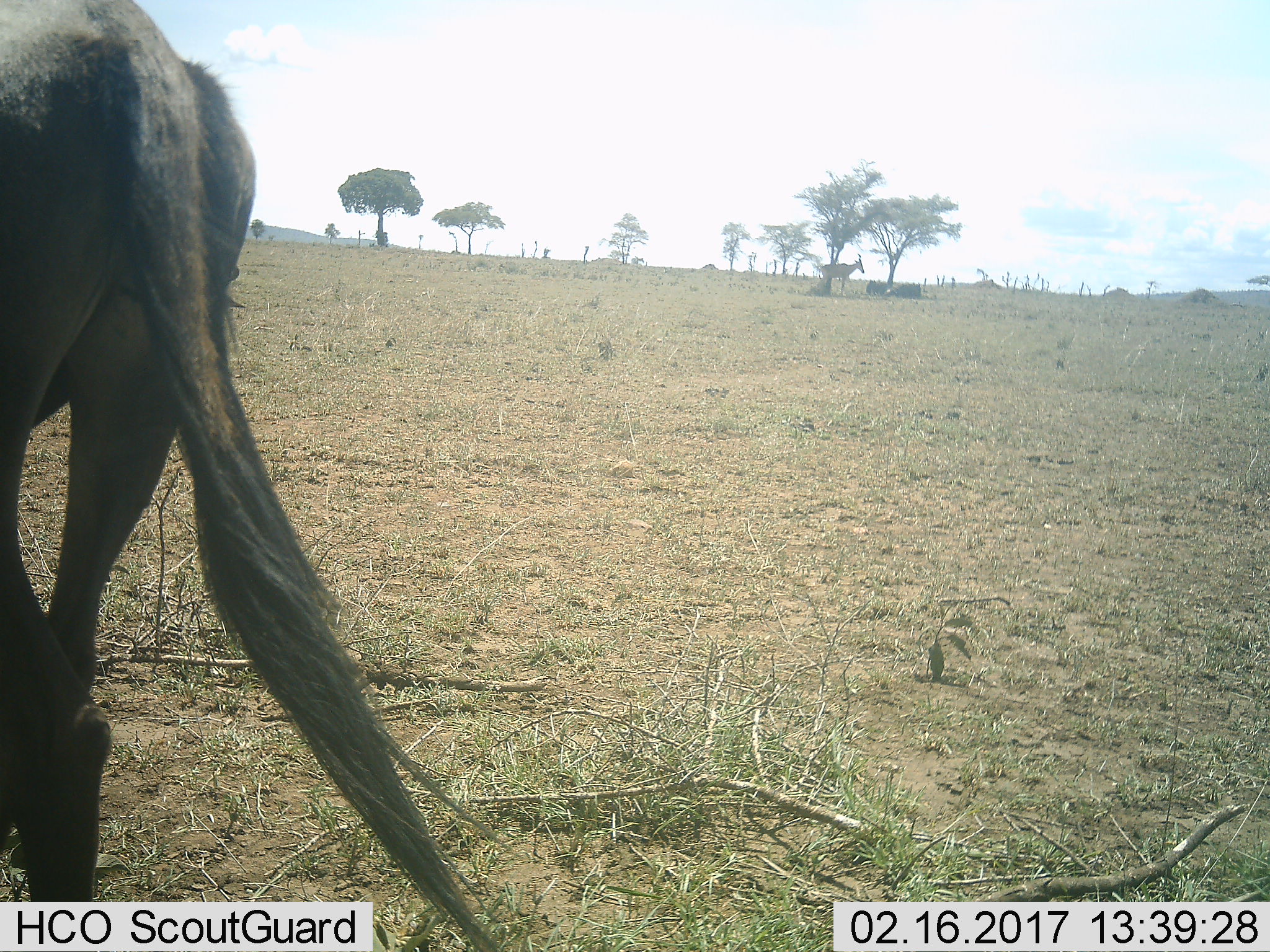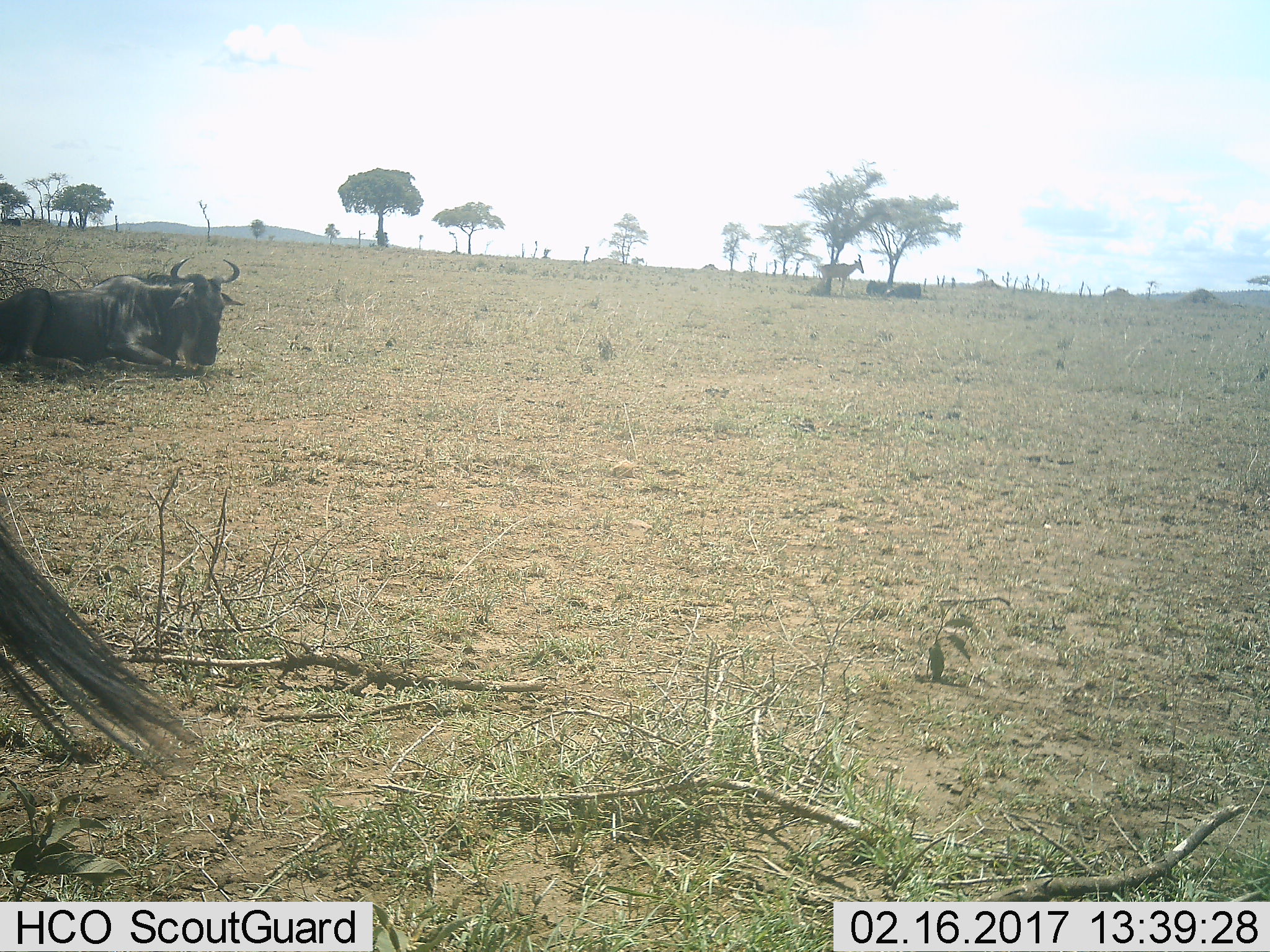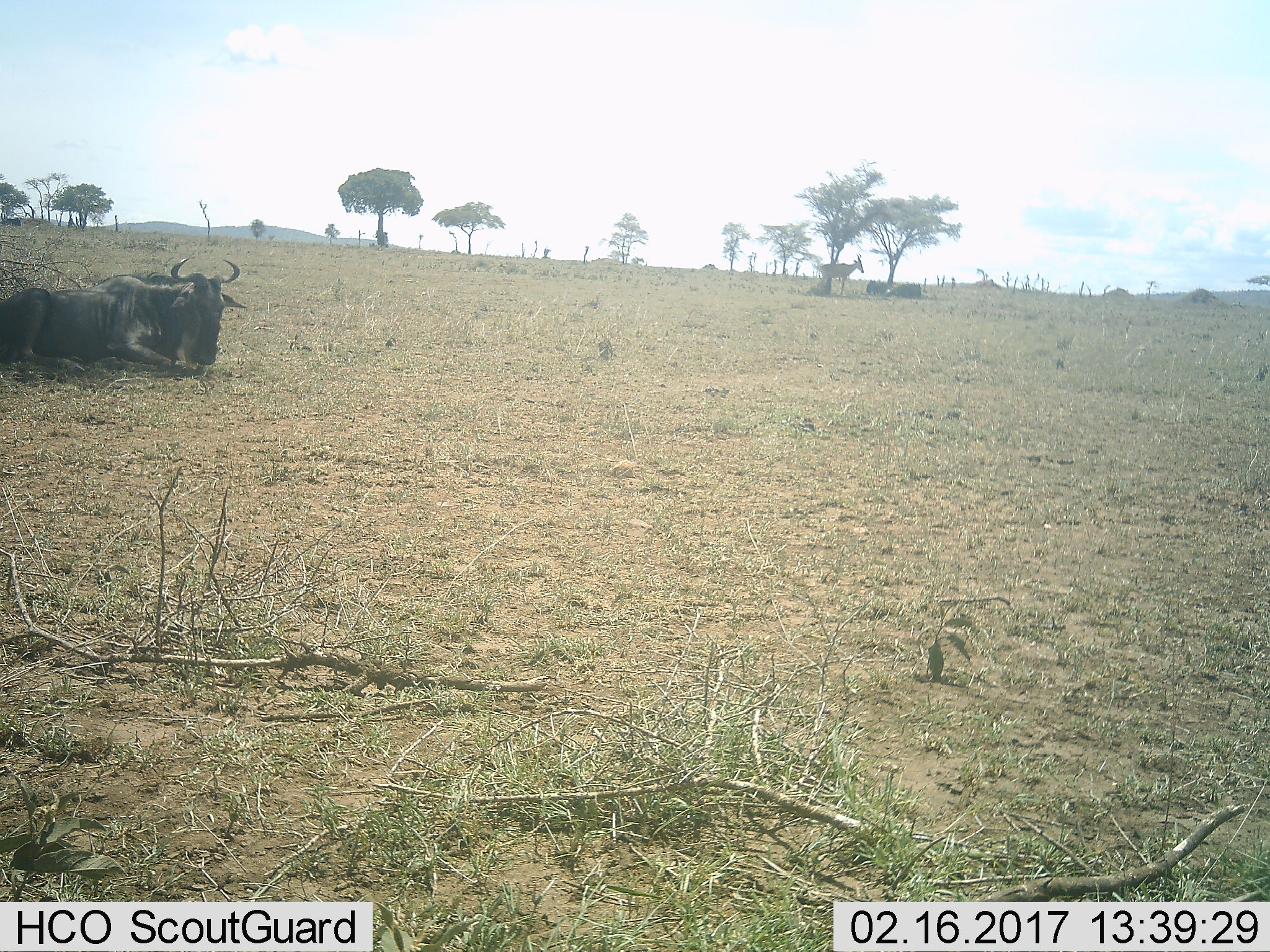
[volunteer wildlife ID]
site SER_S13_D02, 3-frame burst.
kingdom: Animalia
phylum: Chordata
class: Mammalia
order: Artiodactyla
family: Bovidae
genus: Connochaetes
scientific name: Connochaetes taurinus taurinus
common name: blue wildebeest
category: wildebeestblue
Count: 2.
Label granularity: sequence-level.